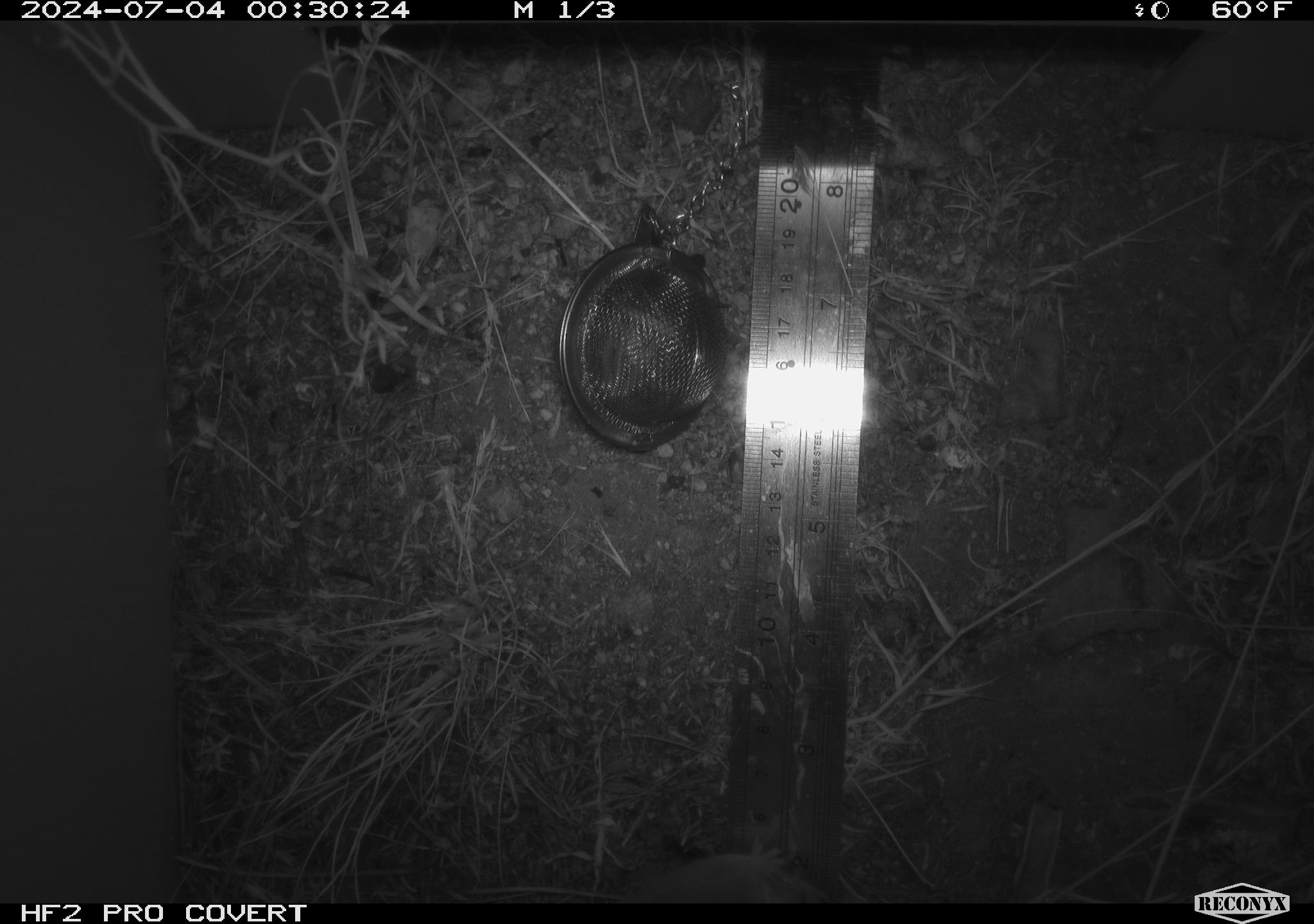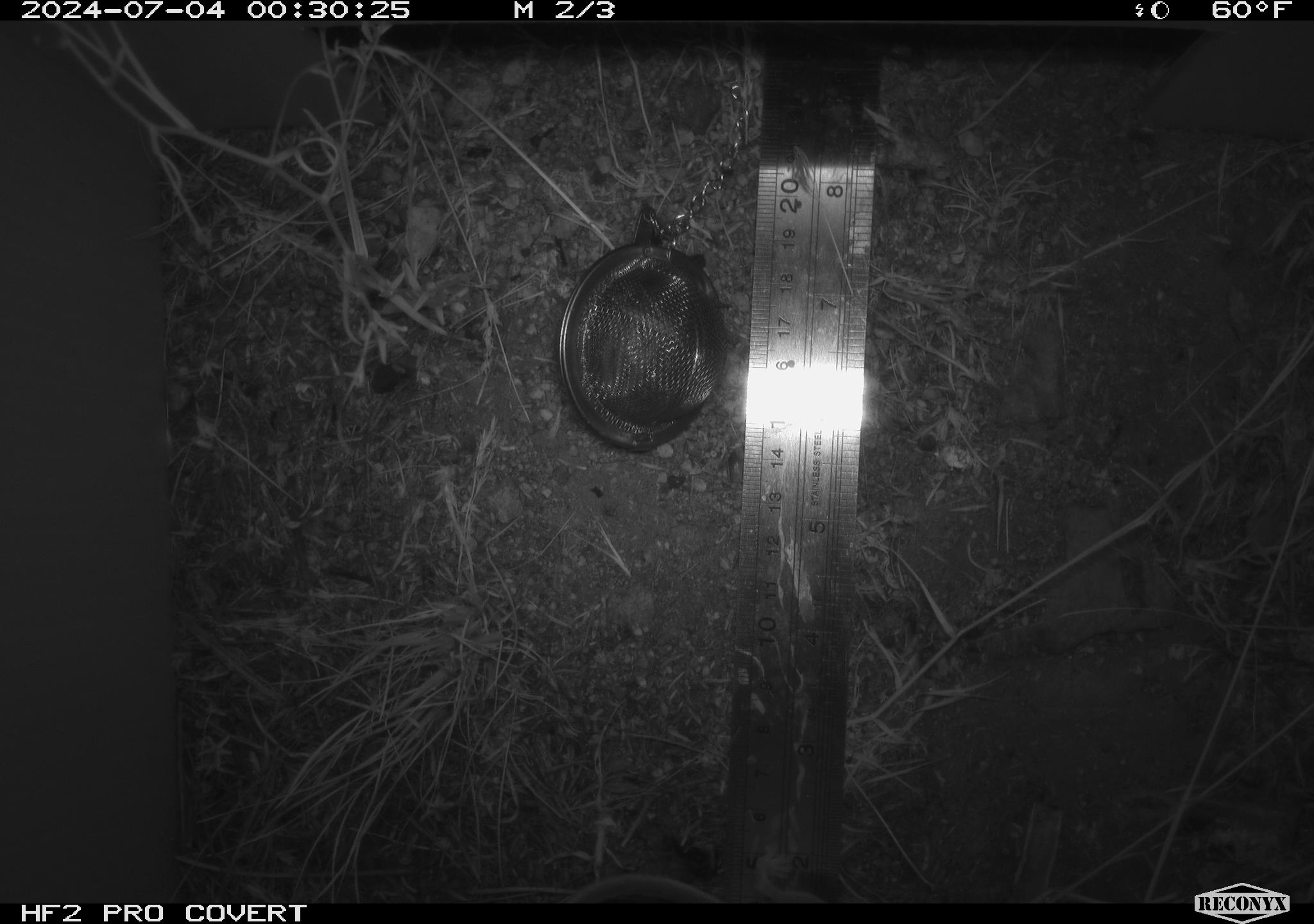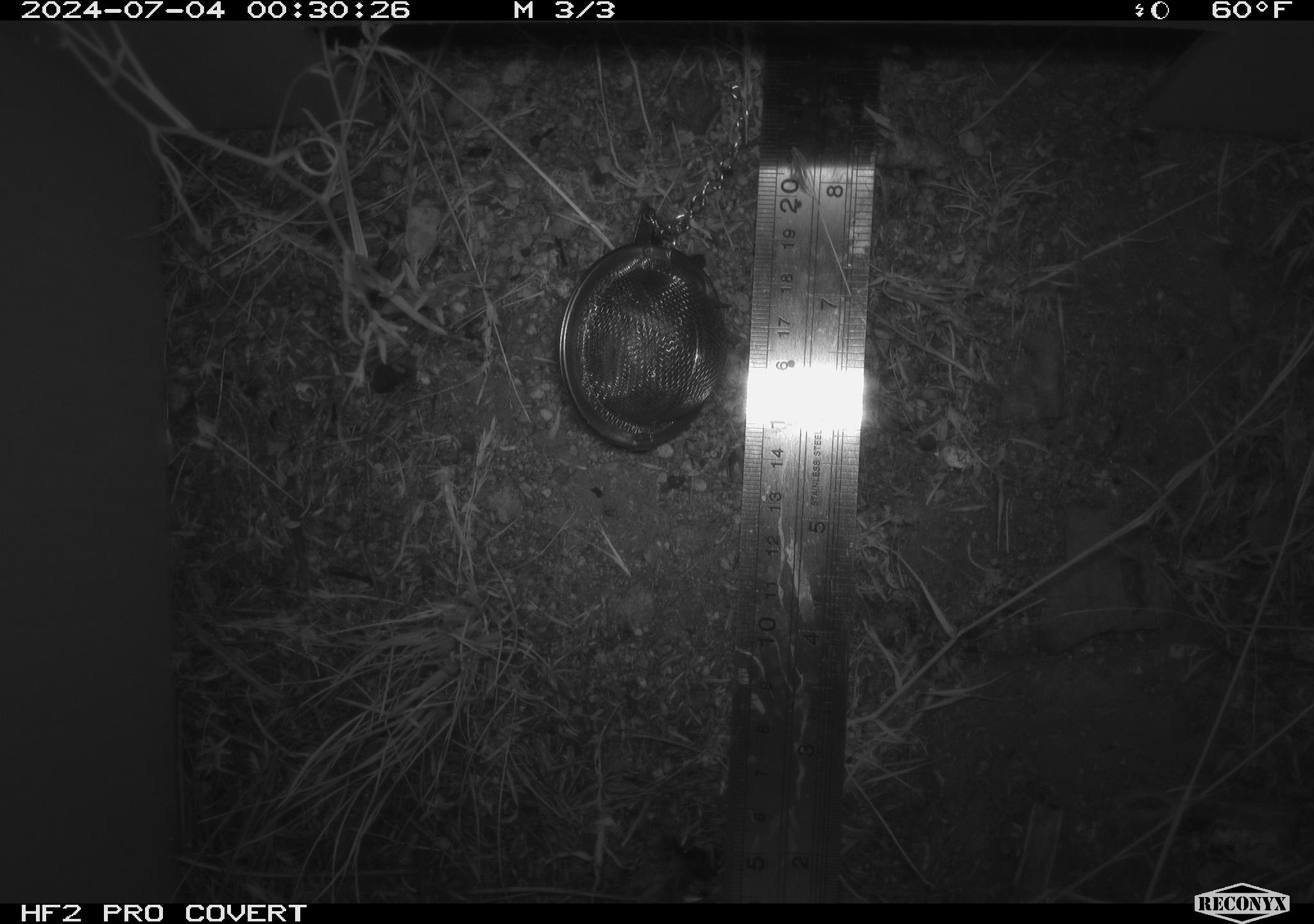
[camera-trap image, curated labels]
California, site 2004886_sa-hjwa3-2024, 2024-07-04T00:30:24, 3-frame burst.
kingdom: Animalia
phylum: Chordata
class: Mammalia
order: Rodentia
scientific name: Rodentia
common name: rodent